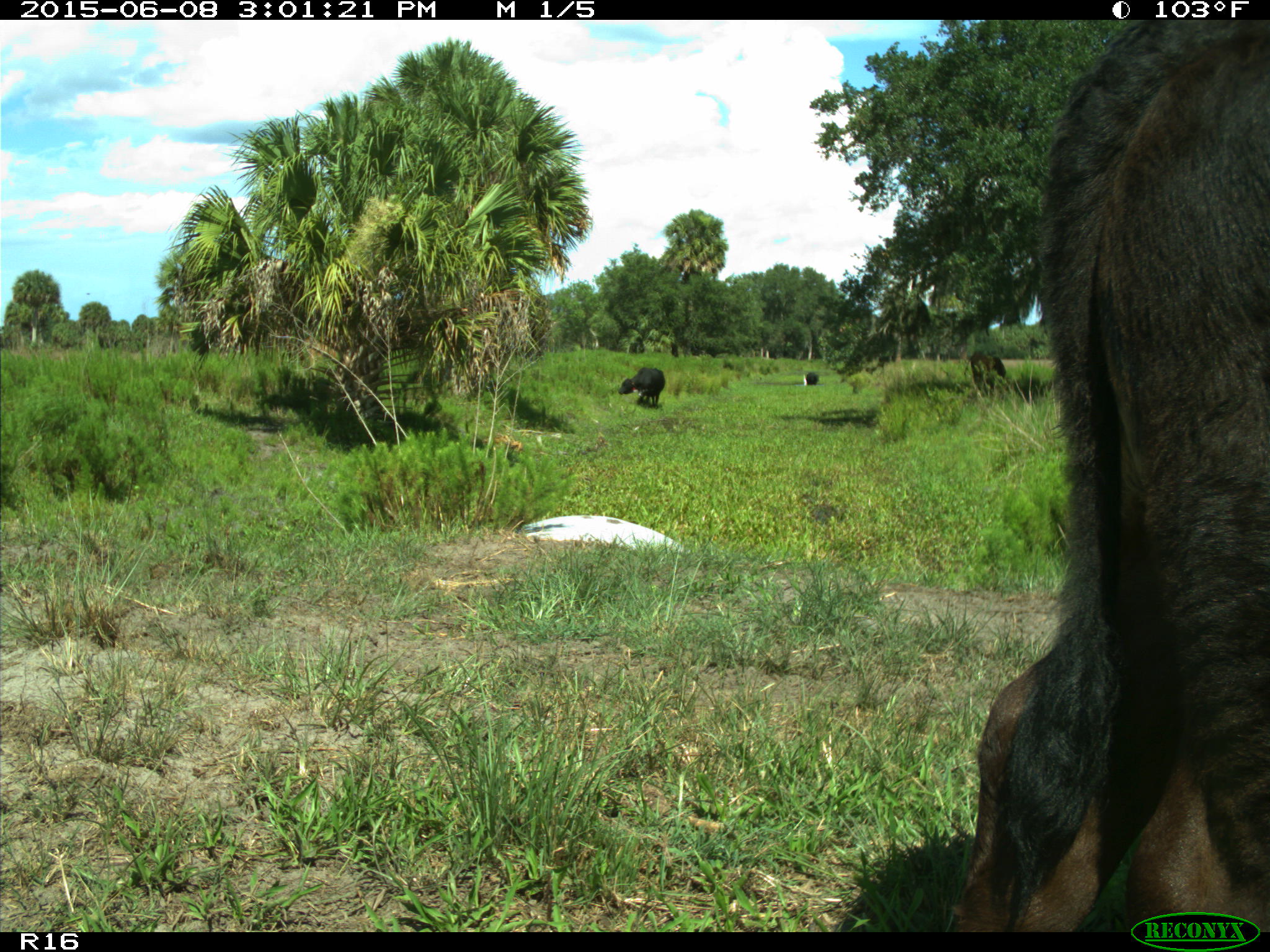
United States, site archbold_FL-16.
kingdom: Animalia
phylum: Chordata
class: Mammalia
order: Artiodactyla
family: Bovidae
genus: Bos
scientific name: Bos taurus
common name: domestic cow